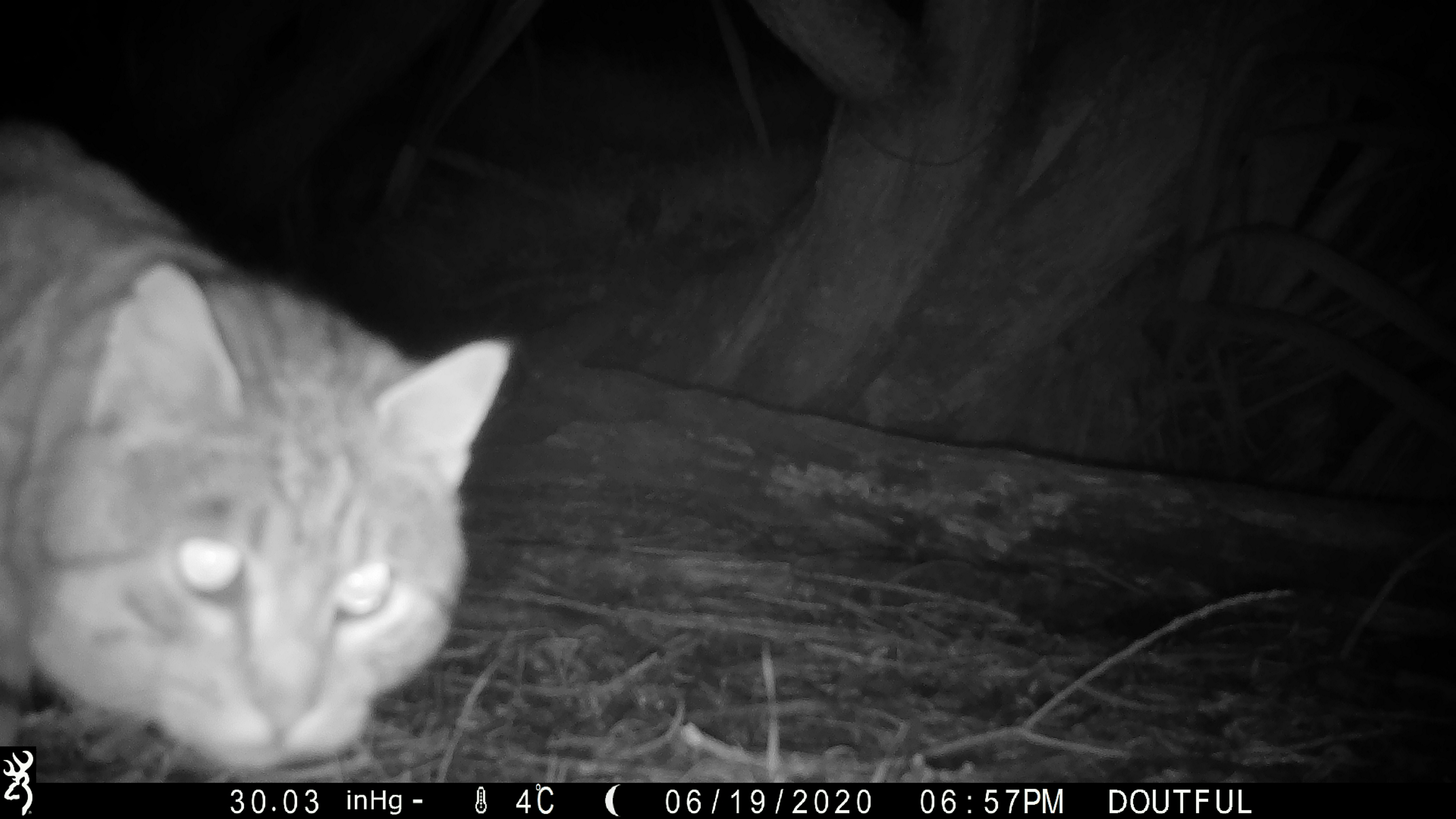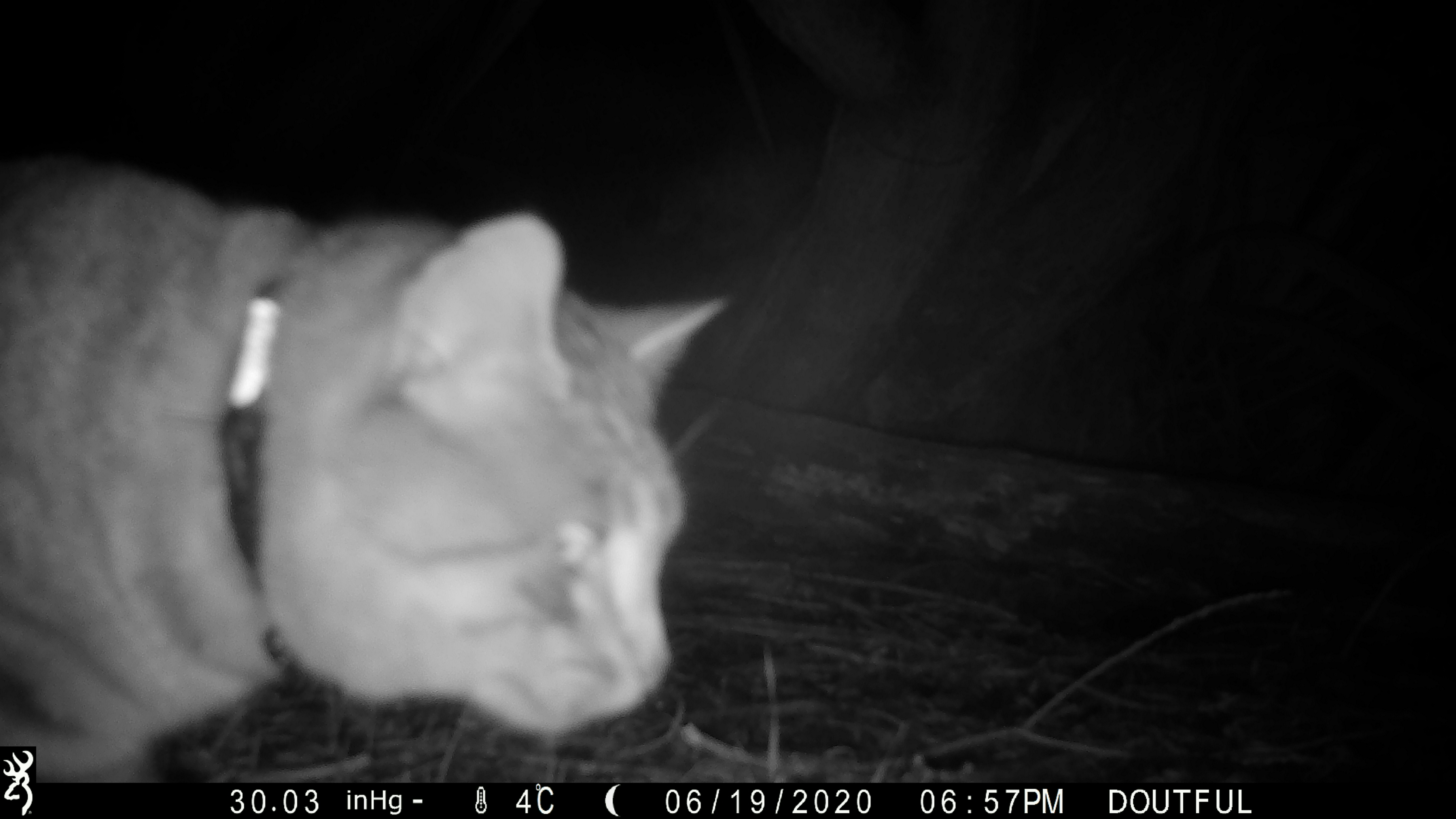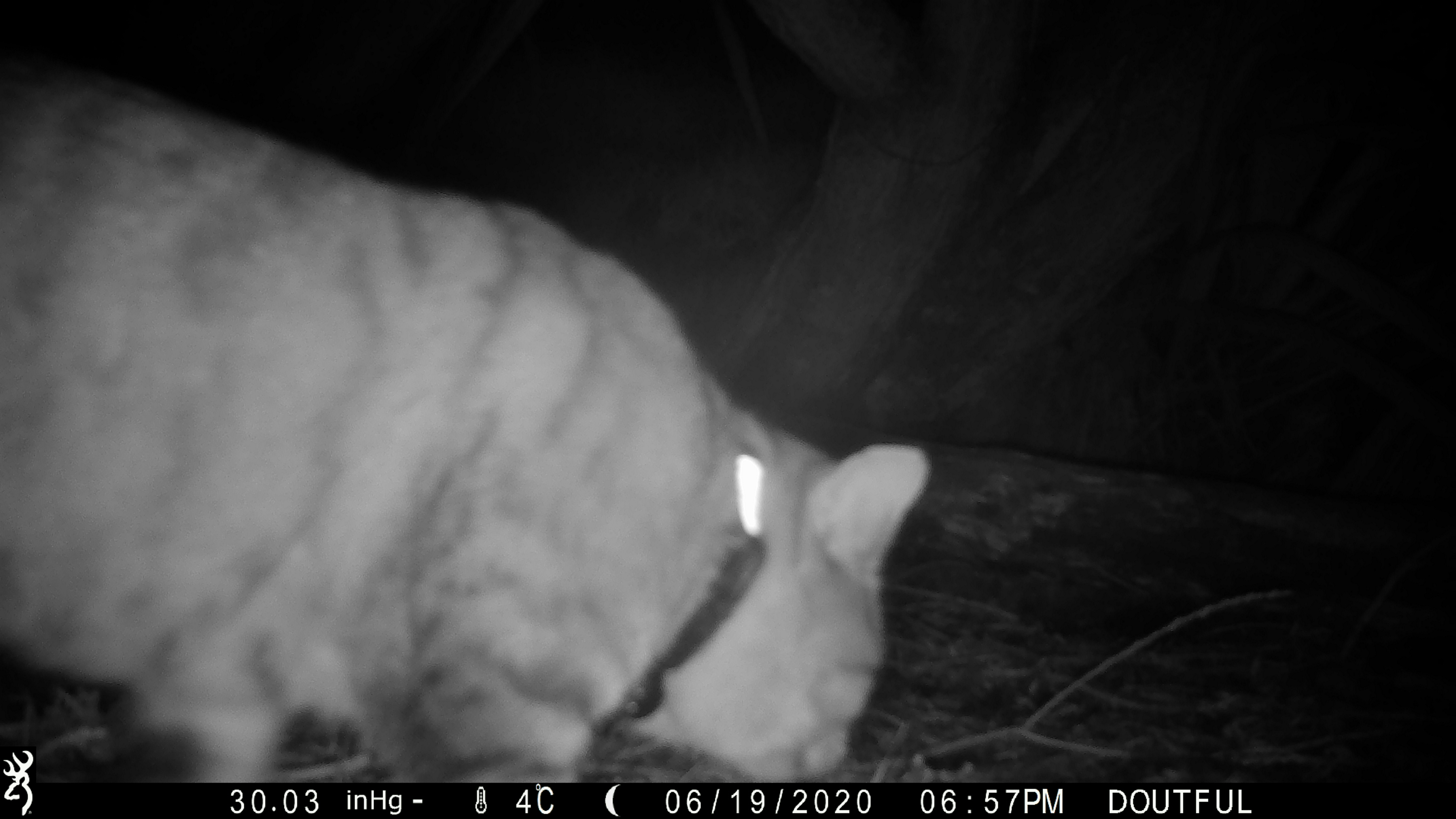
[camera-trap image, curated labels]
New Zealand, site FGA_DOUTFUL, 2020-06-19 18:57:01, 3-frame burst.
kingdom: Animalia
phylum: Chordata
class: Mammalia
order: Carnivora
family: Felidae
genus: Felis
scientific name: Felis catus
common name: domestic cat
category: cat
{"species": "cat (domestic cat) (Felis catus)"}